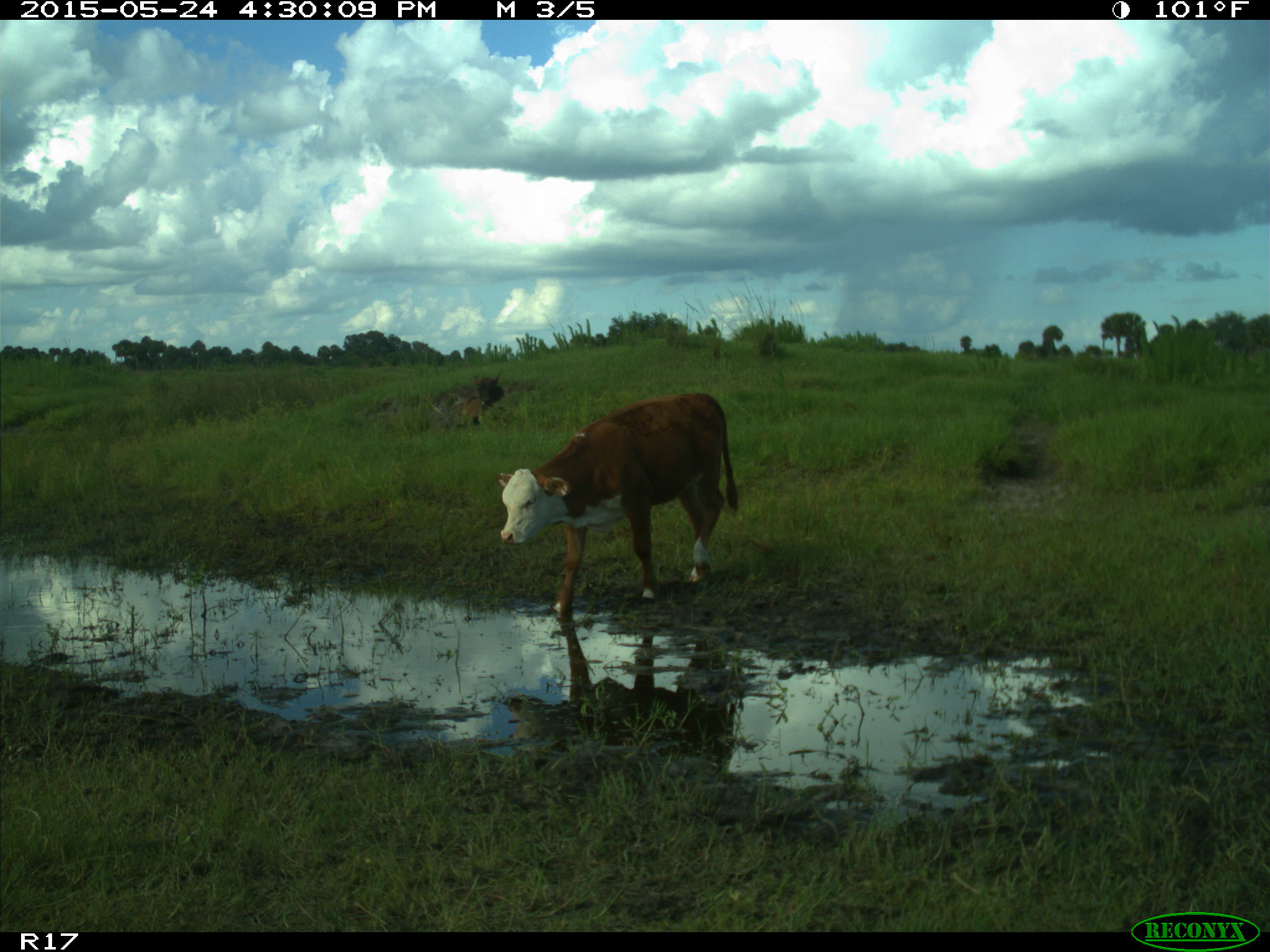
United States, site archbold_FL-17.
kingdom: Animalia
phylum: Chordata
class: Mammalia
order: Artiodactyla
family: Bovidae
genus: Bos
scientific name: Bos taurus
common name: domestic cow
Bos taurus (domestic cow).